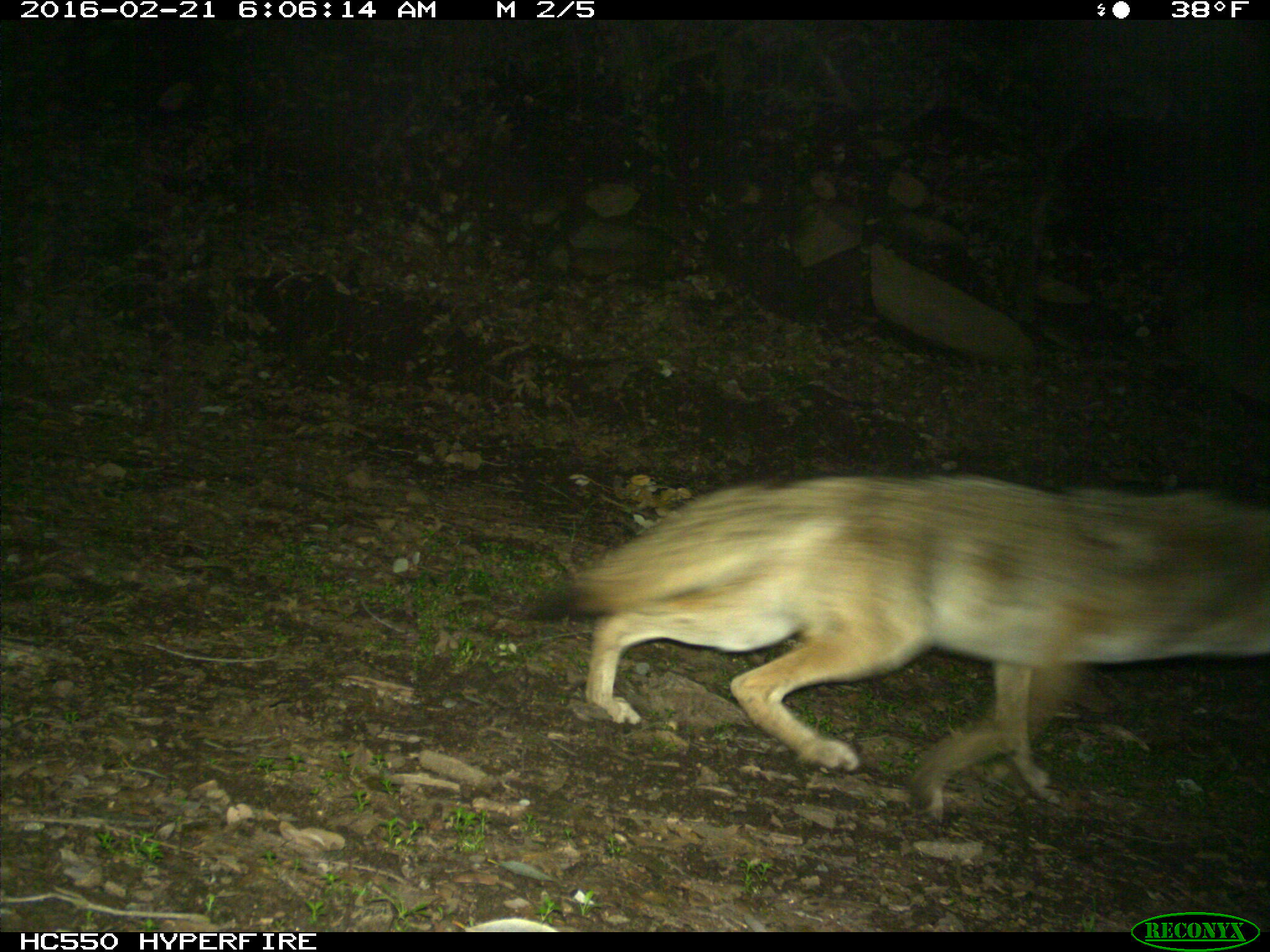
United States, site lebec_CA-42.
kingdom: Animalia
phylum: Chordata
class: Mammalia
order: Carnivora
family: Canidae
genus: Canis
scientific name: Canis latrans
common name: coyote